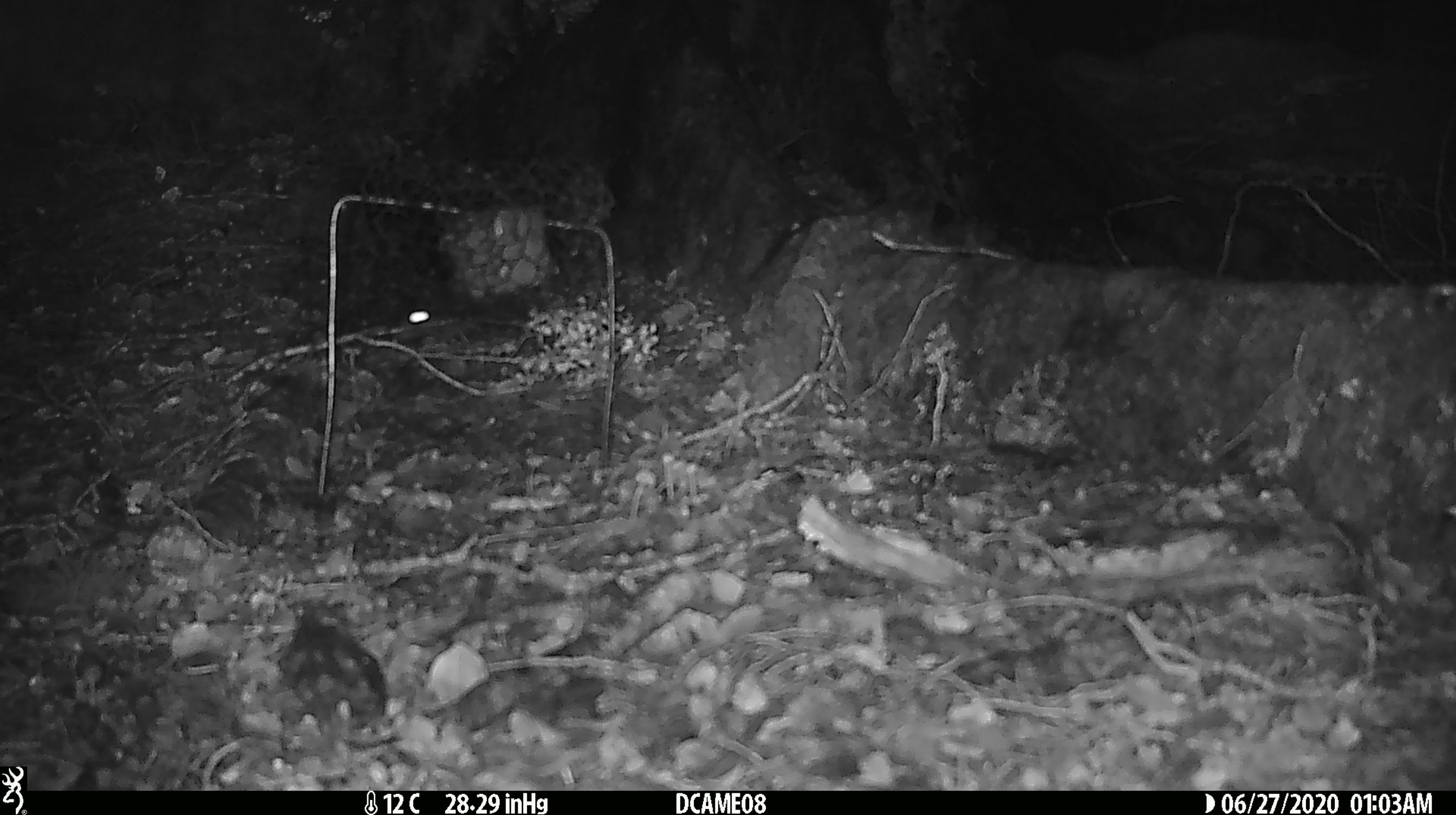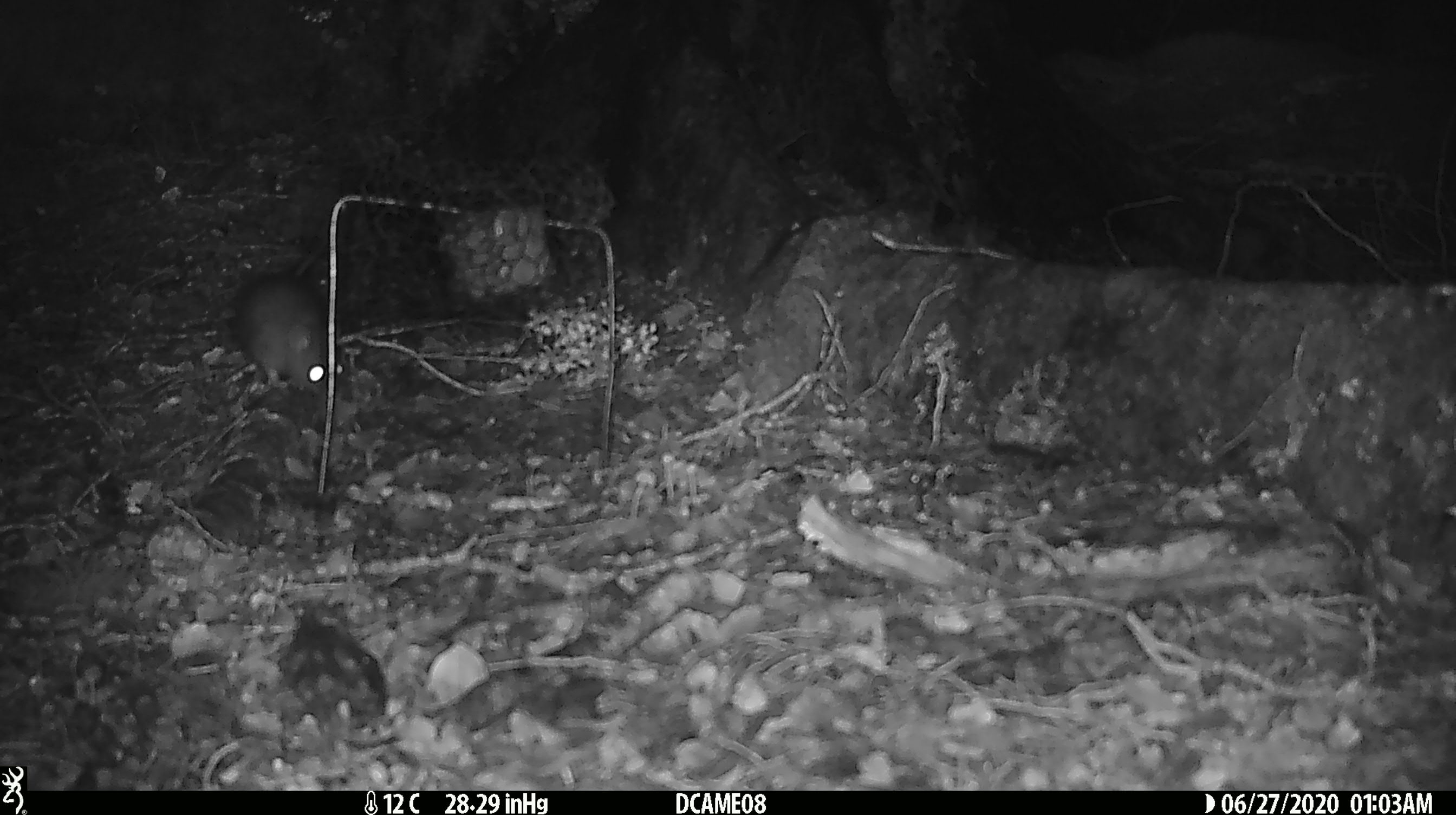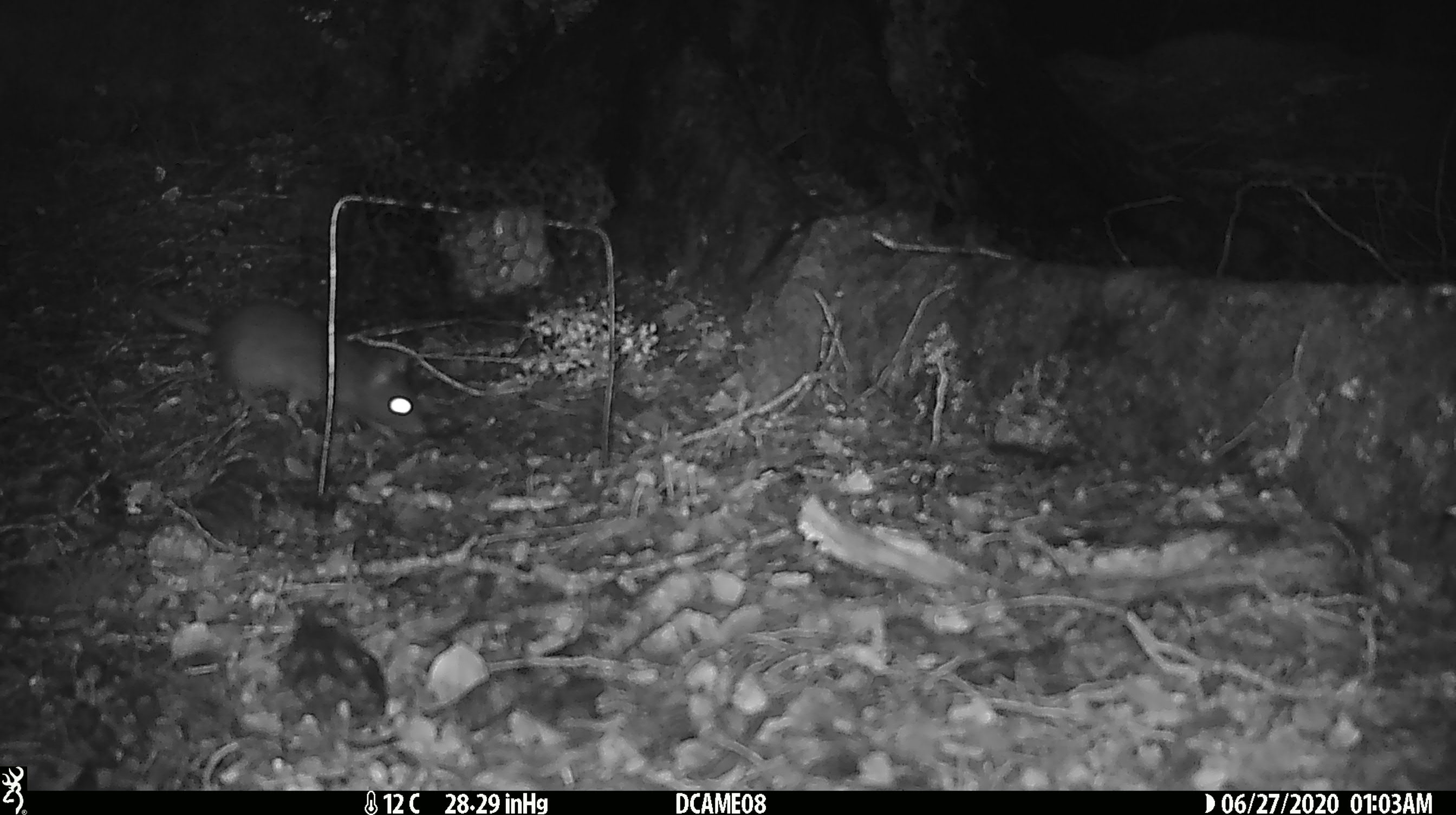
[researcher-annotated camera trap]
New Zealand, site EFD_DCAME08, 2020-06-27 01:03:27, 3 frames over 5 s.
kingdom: Animalia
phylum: Chordata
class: Mammalia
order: Rodentia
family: Muridae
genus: Rattus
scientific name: Rattus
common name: rat